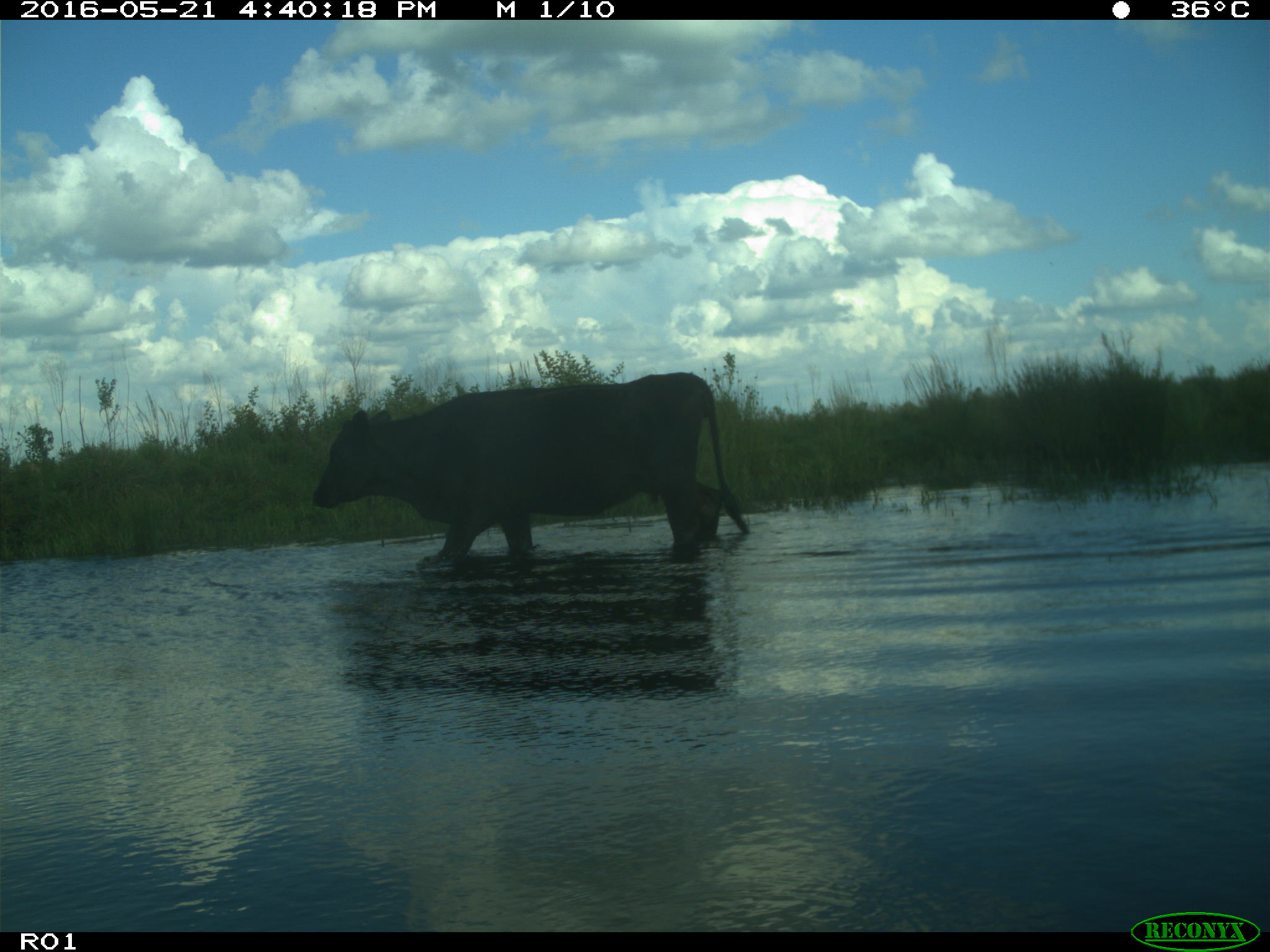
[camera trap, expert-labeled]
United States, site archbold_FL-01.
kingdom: Animalia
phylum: Chordata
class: Mammalia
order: Artiodactyla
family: Bovidae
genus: Bos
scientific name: Bos taurus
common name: domestic cow